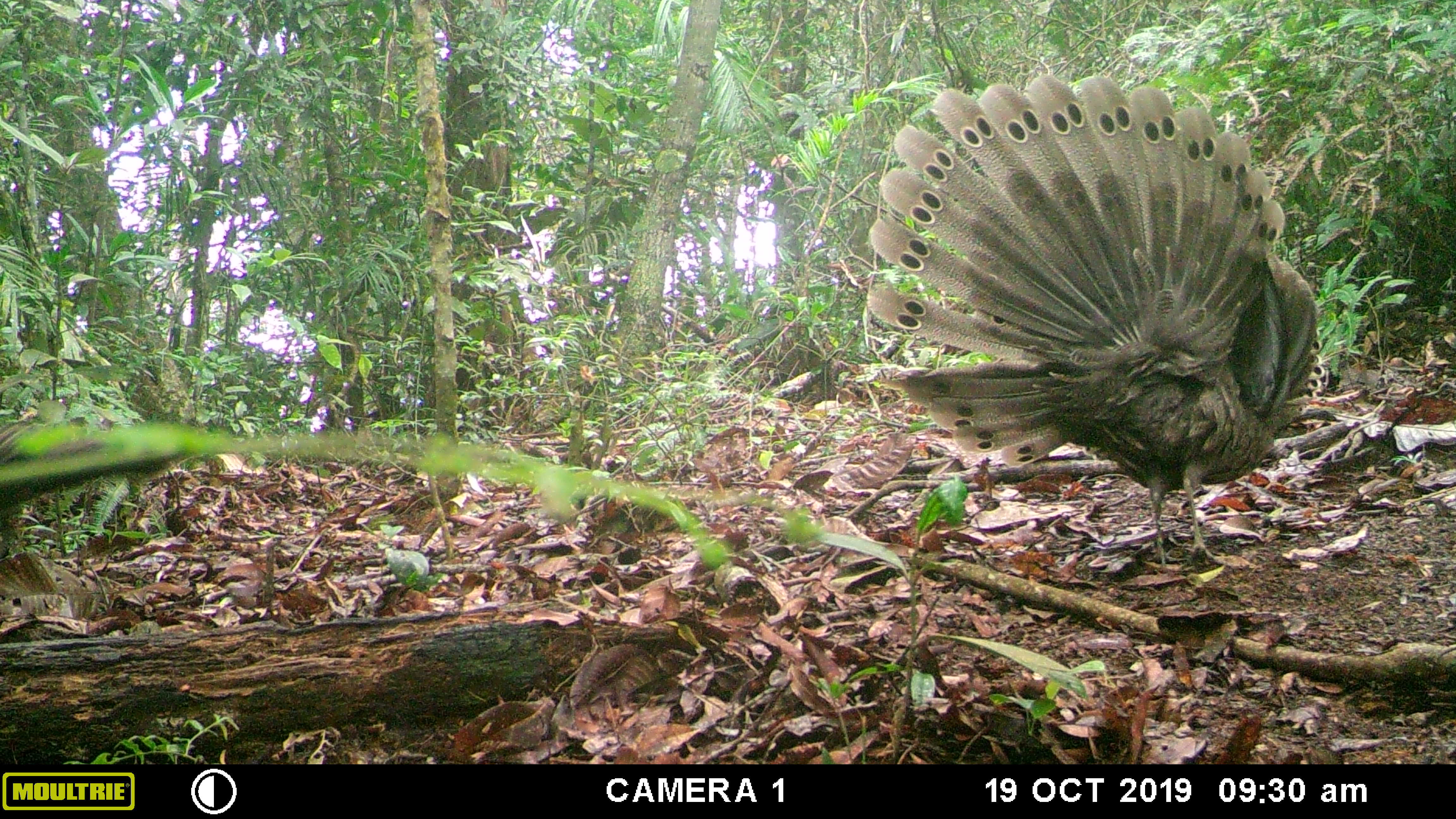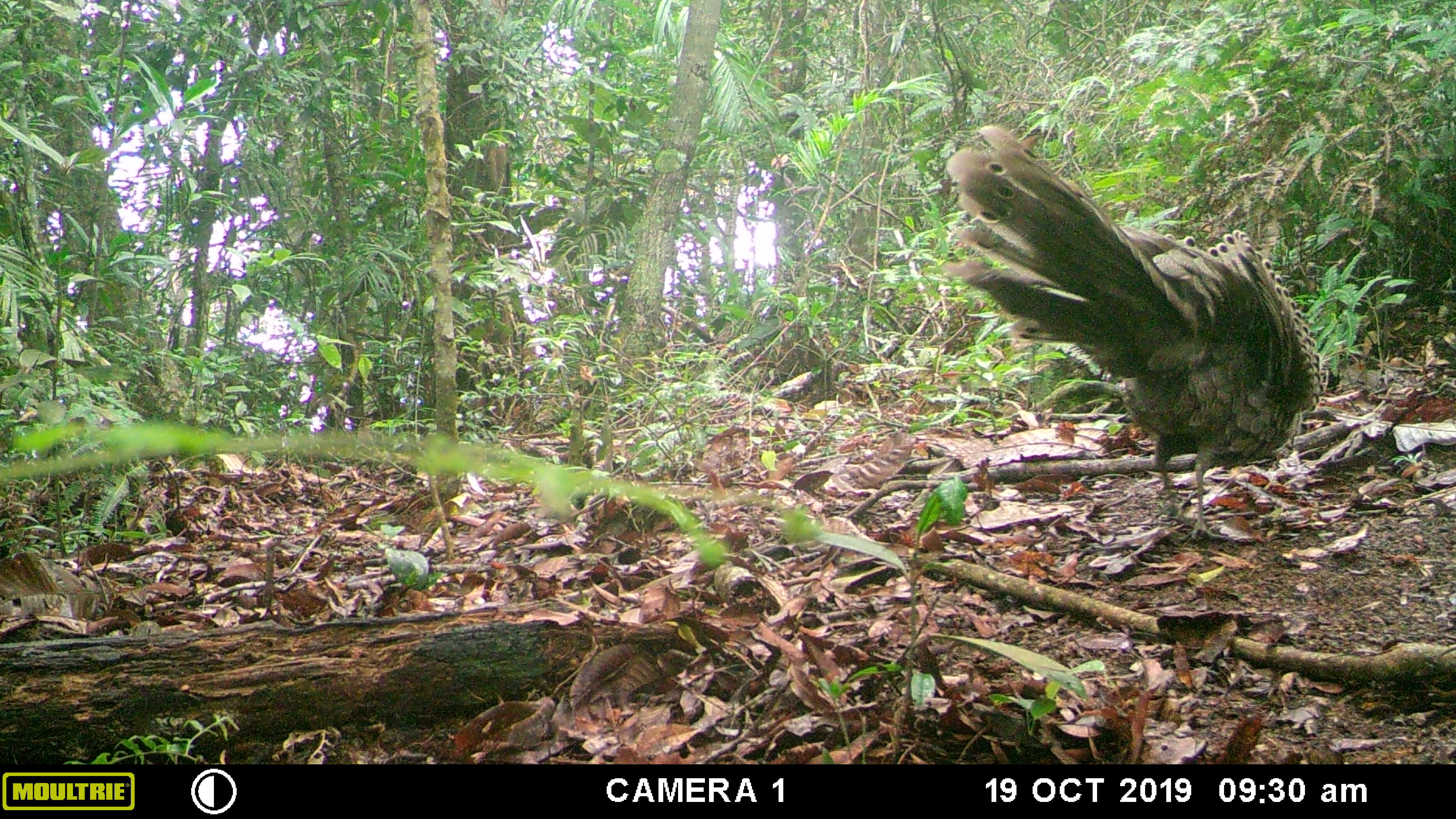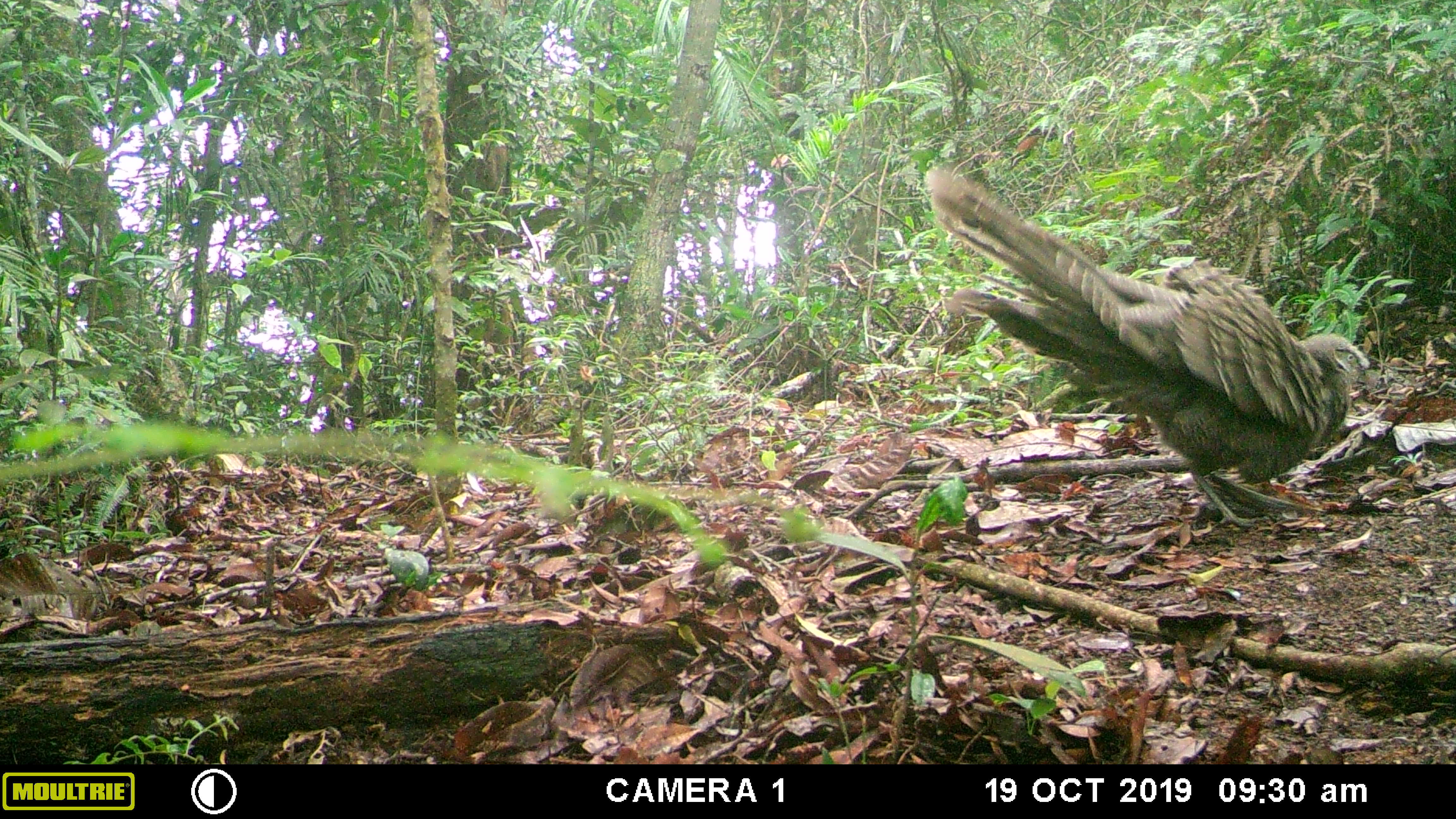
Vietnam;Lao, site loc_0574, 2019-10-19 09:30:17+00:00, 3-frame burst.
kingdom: Animalia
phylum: Chordata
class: Aves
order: Galliformes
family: Phasianidae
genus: Polyplectron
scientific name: Polyplectron bicalcaratum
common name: gray peacock-pheasant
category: grey peacock pheasant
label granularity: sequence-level